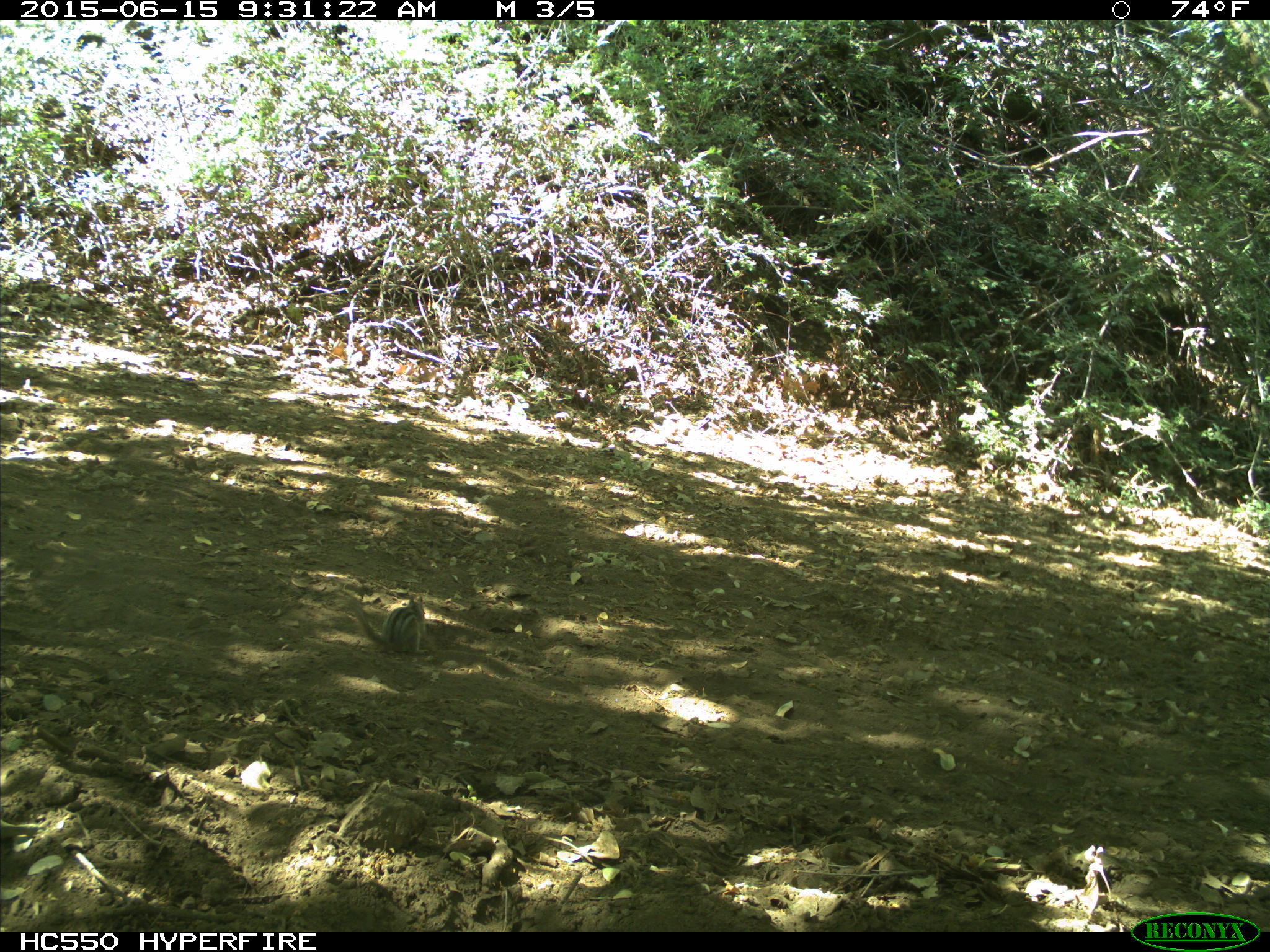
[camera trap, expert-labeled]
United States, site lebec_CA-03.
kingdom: Animalia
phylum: Chordata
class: Mammalia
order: Rodentia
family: Sciuridae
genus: Tamias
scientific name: Tamias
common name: chipmunk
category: unidentified chipmunk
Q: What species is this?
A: Unidentified chipmunk (chipmunk) (Tamias).